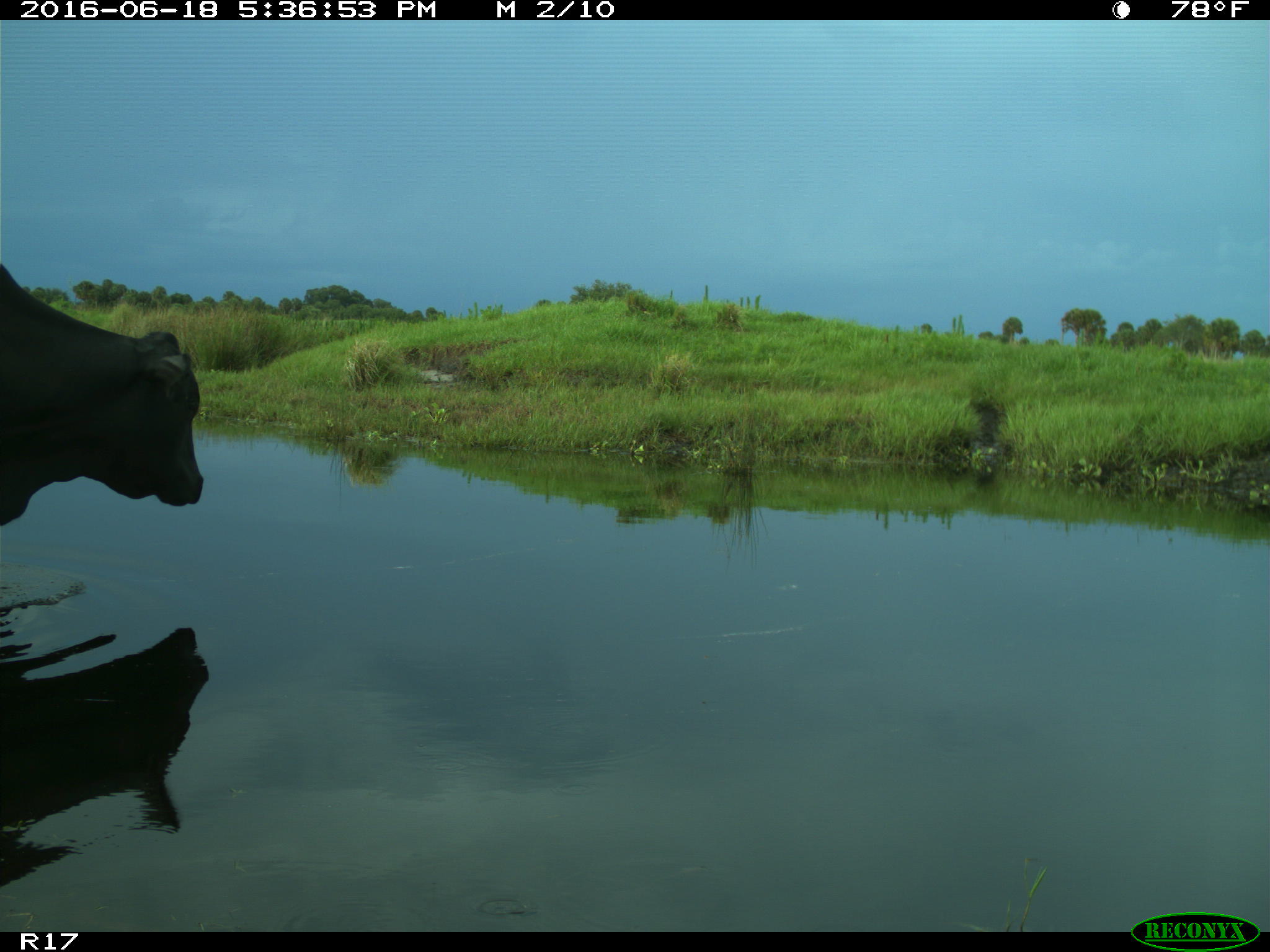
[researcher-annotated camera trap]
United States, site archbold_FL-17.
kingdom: Animalia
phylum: Chordata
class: Mammalia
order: Artiodactyla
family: Bovidae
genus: Bos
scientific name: Bos taurus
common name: domestic cow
Bos taurus (domestic cow).